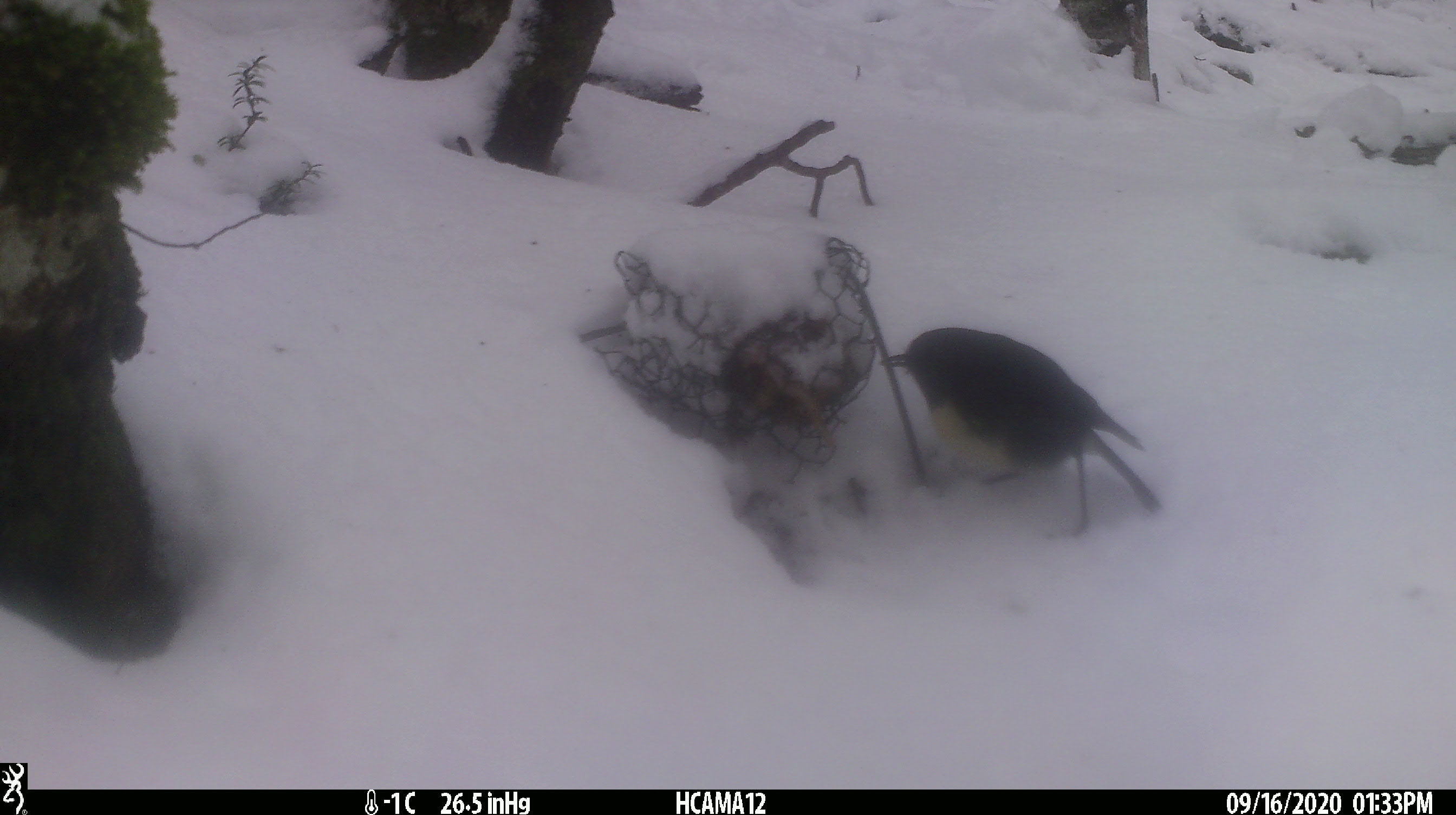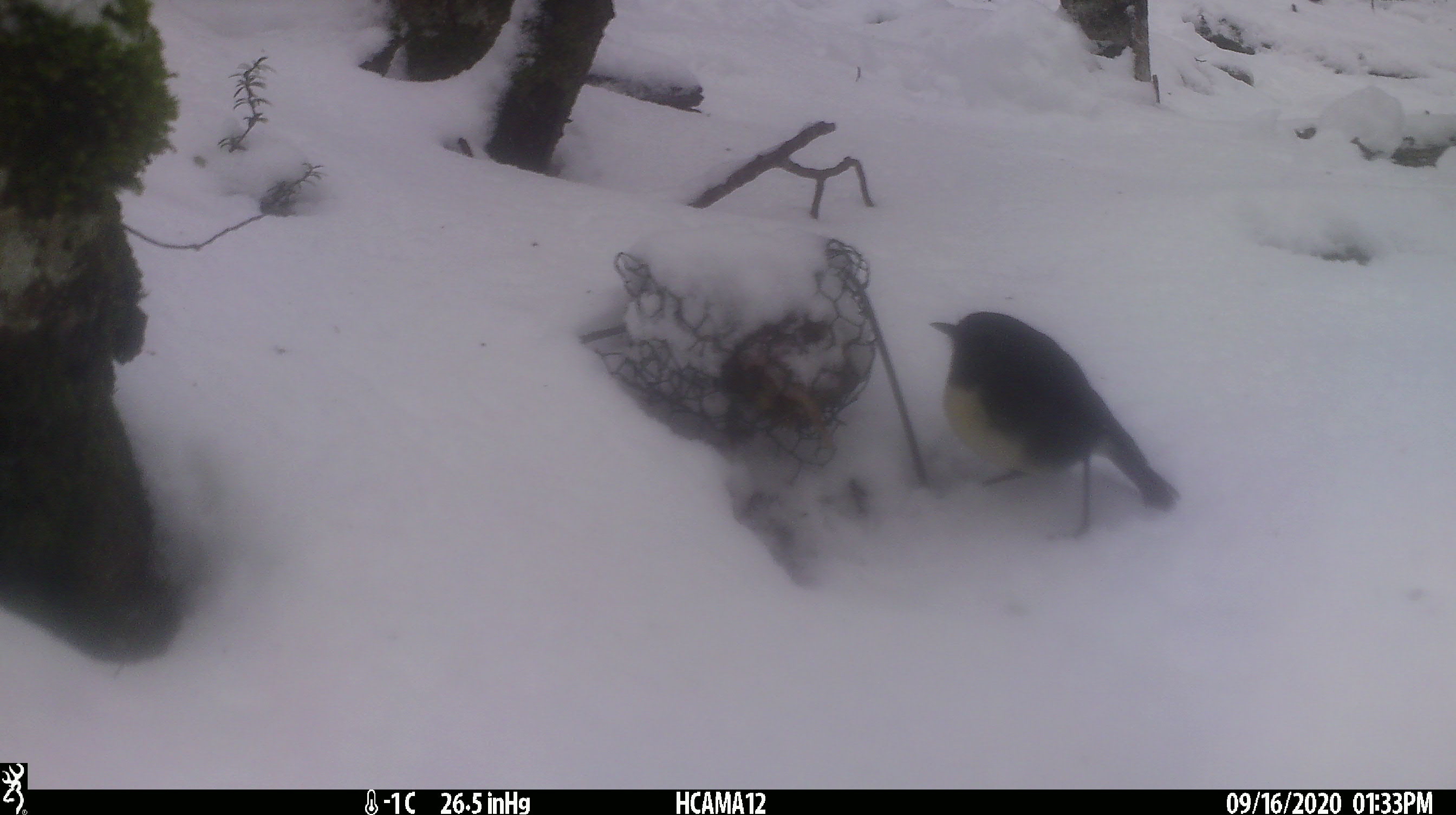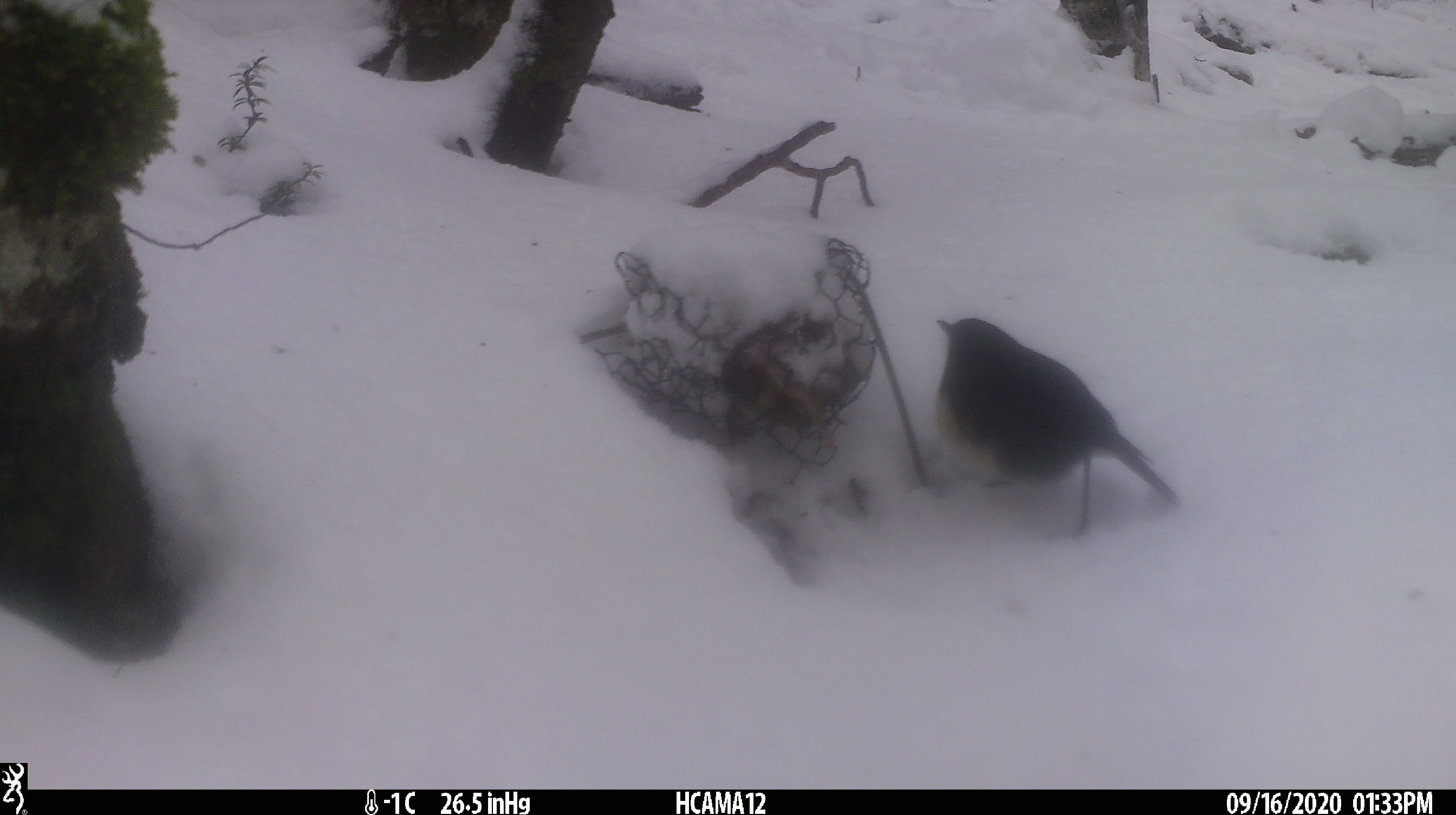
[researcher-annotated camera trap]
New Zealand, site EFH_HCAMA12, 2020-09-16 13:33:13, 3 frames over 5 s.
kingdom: Animalia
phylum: Chordata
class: Aves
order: Passeriformes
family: Petroicidae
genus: Petroica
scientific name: Petroica australis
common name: new zealand robin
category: robin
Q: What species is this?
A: Robin (new zealand robin) (Petroica australis).